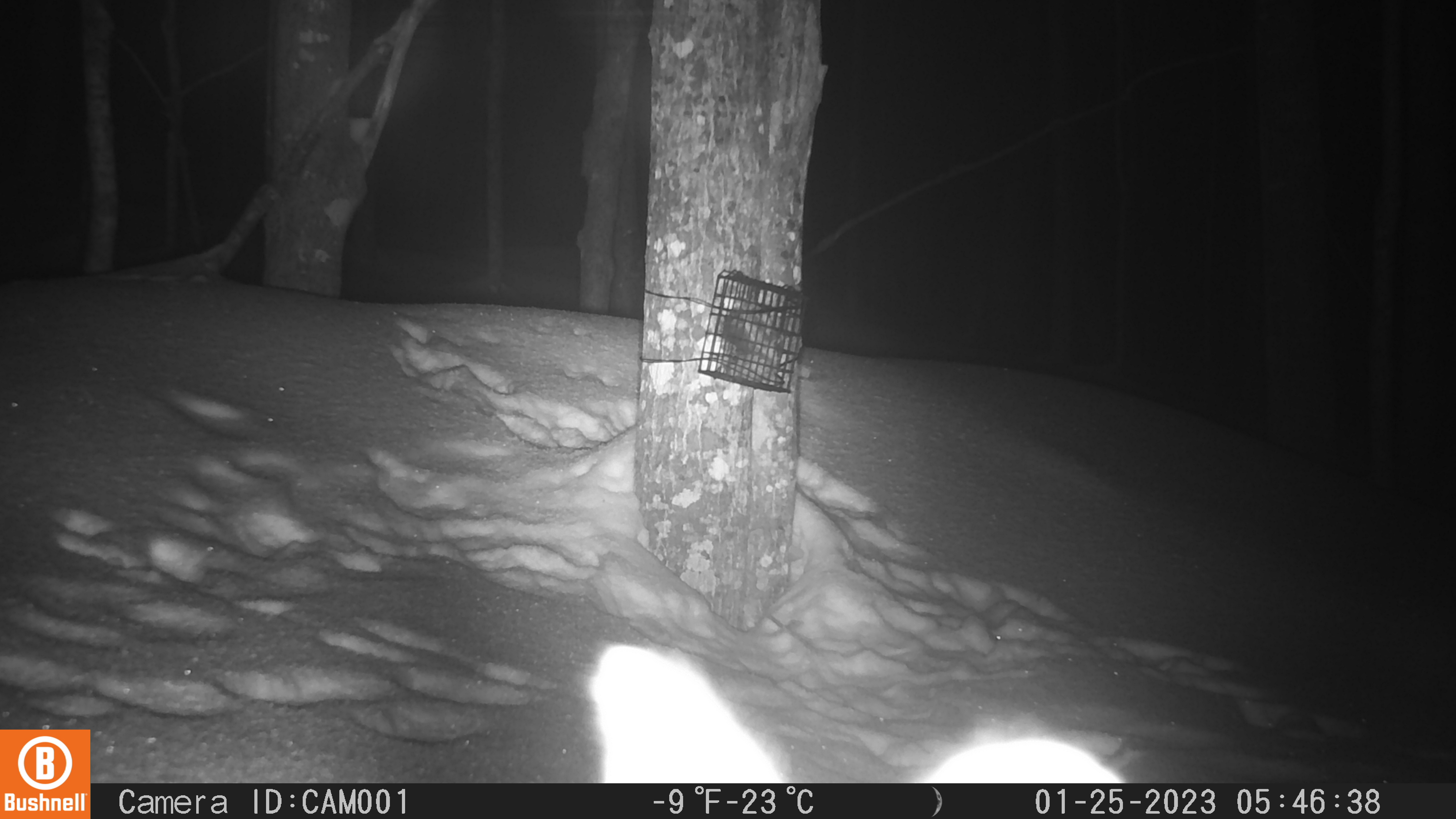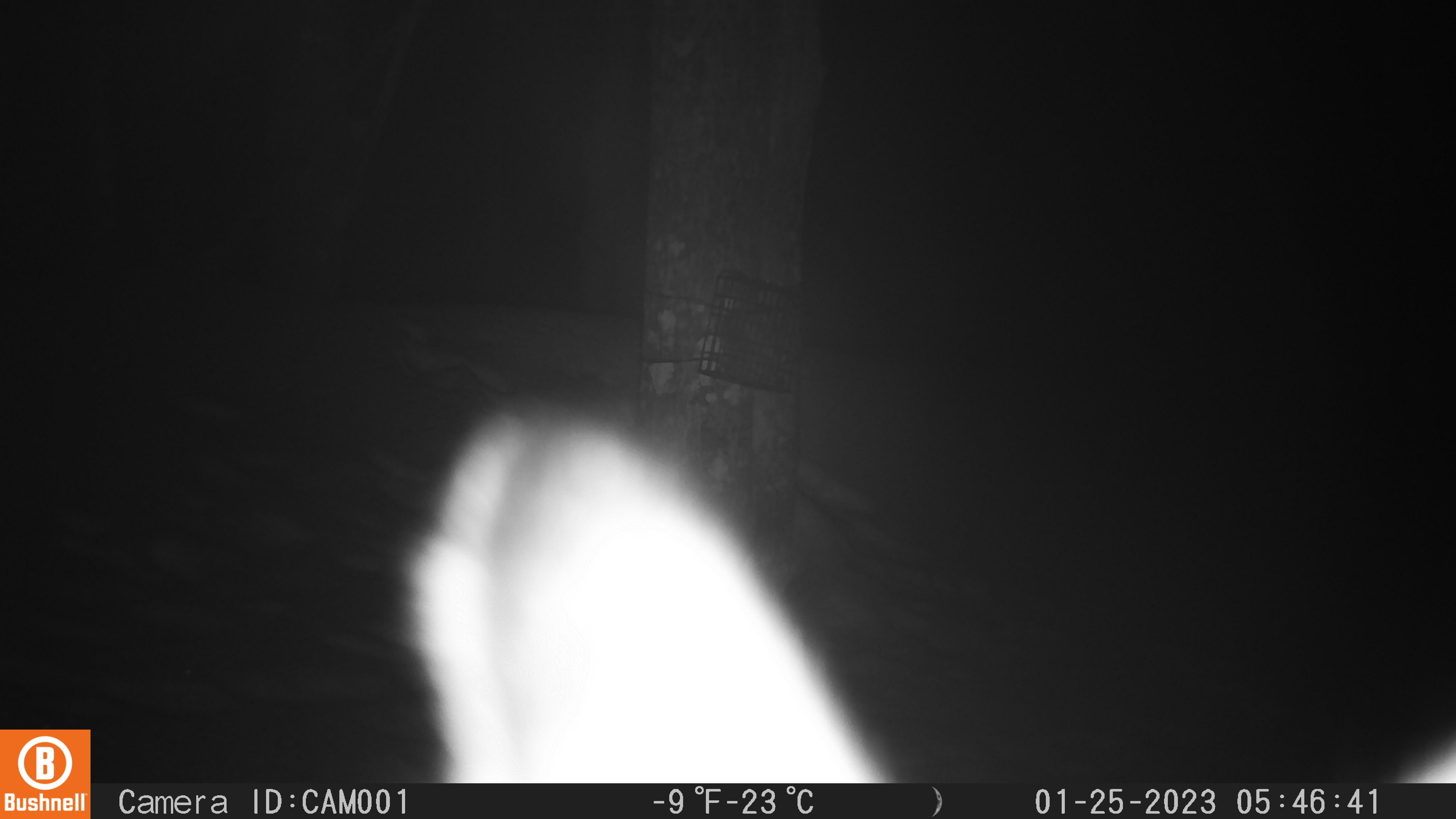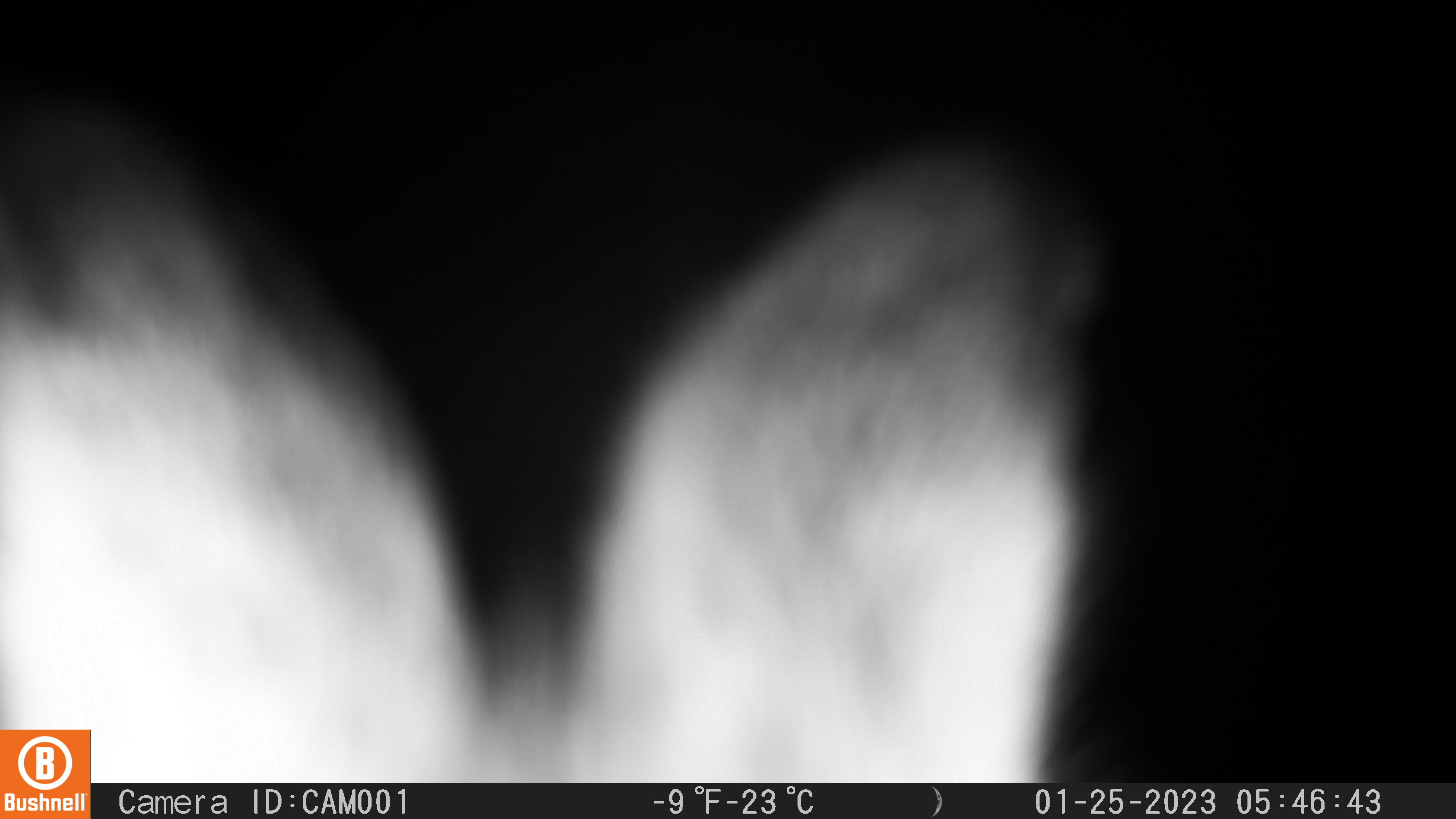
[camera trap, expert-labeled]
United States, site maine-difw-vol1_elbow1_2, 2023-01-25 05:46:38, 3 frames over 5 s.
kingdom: Animalia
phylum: Chordata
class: Mammalia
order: Lagomorpha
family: Leporidae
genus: Lepus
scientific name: Lepus americanus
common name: snowshoe hare